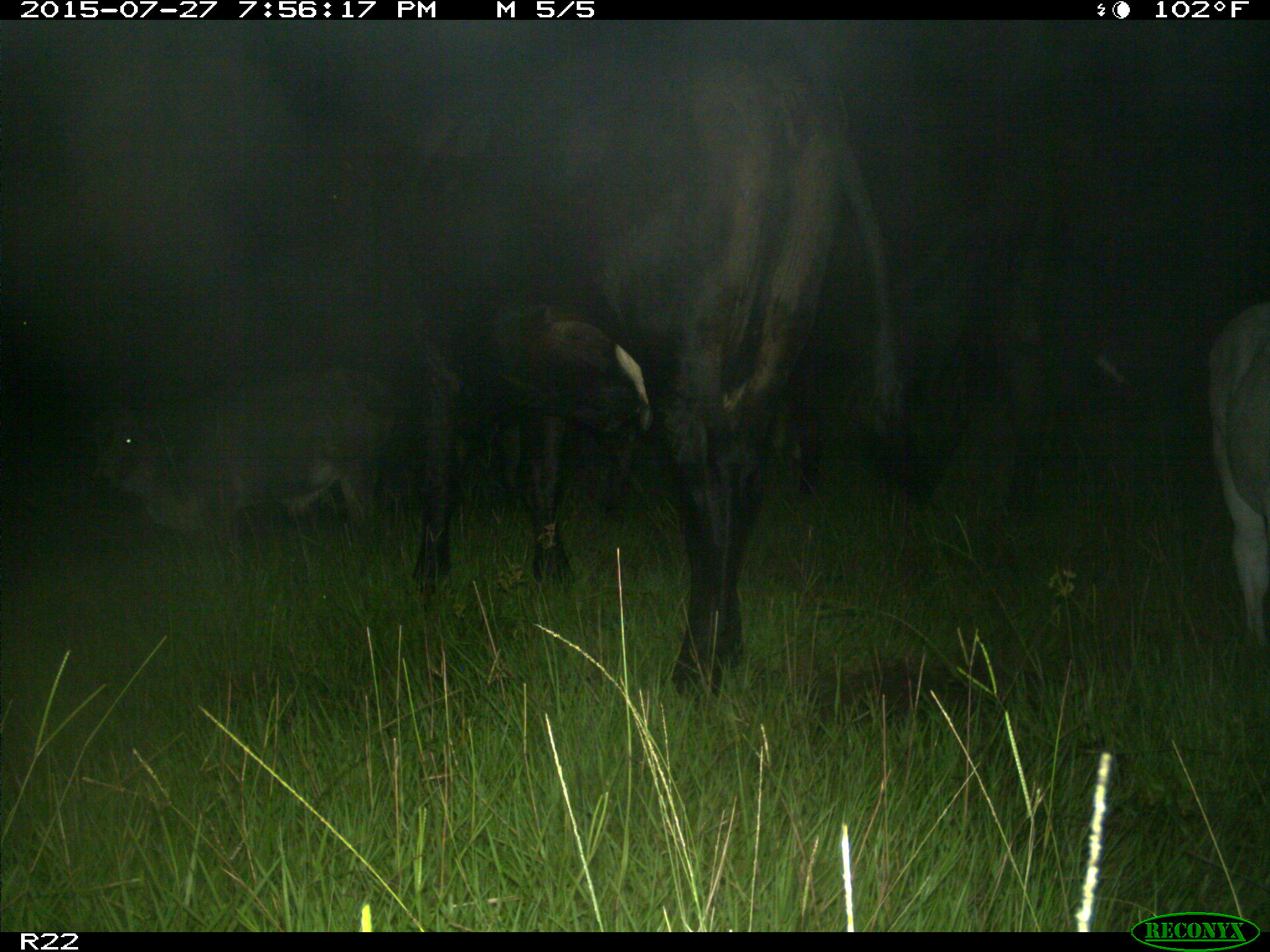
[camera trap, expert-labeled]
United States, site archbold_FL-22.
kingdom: Animalia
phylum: Chordata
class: Mammalia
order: Artiodactyla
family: Bovidae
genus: Bos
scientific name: Bos taurus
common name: domestic cow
Bos taurus (domestic cow).